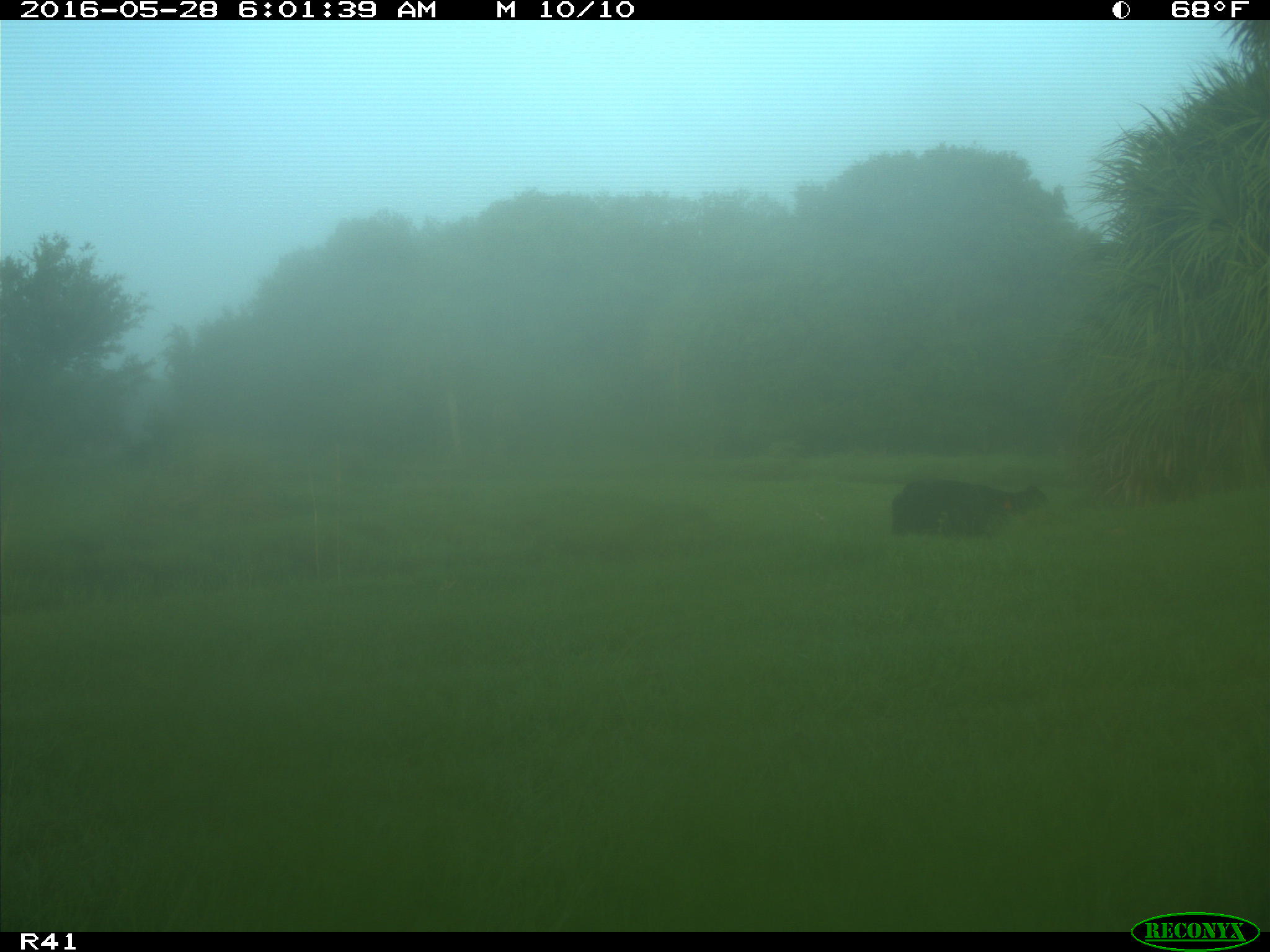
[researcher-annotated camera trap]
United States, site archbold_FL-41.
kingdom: Animalia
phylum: Chordata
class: Mammalia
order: Artiodactyla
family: Bovidae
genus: Bos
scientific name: Bos taurus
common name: domestic cow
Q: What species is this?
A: Bos taurus (domestic cow).